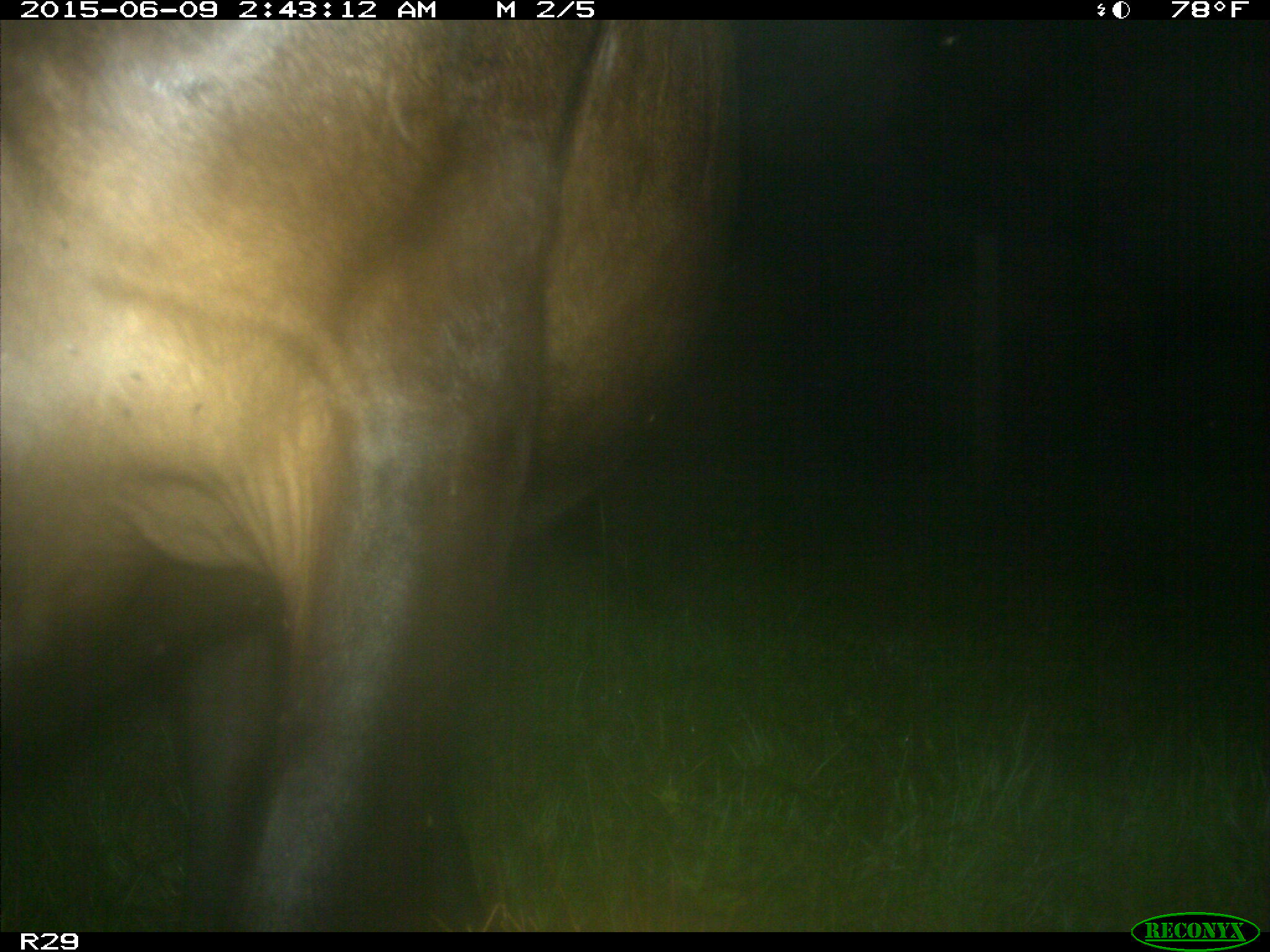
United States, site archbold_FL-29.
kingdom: Animalia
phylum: Chordata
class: Mammalia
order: Artiodactyla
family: Bovidae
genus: Bos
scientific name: Bos taurus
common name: domestic cow